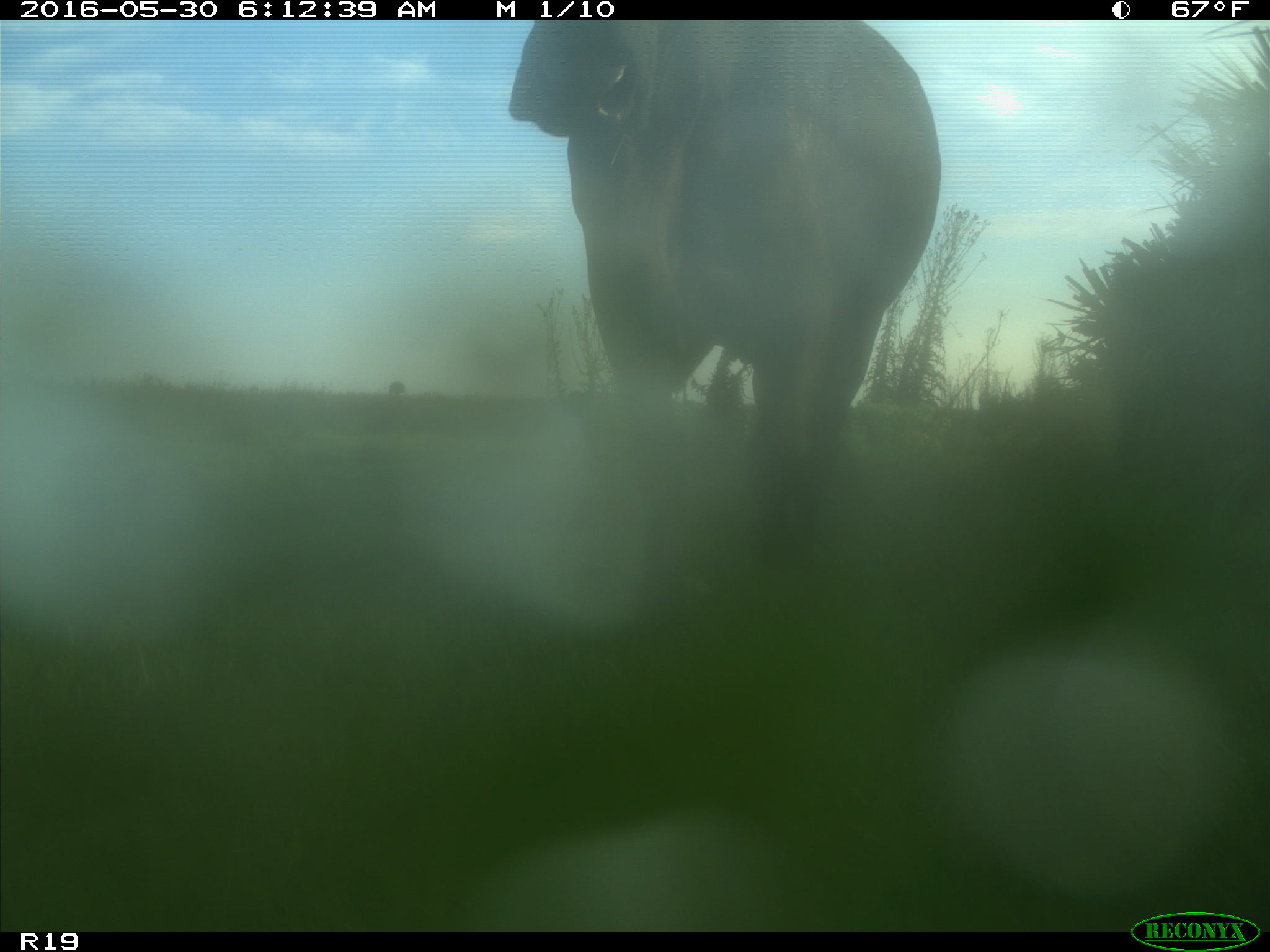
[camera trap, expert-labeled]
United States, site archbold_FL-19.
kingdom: Animalia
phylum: Chordata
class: Mammalia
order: Artiodactyla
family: Bovidae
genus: Bos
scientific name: Bos taurus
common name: domestic cow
Bos taurus (domestic cow).